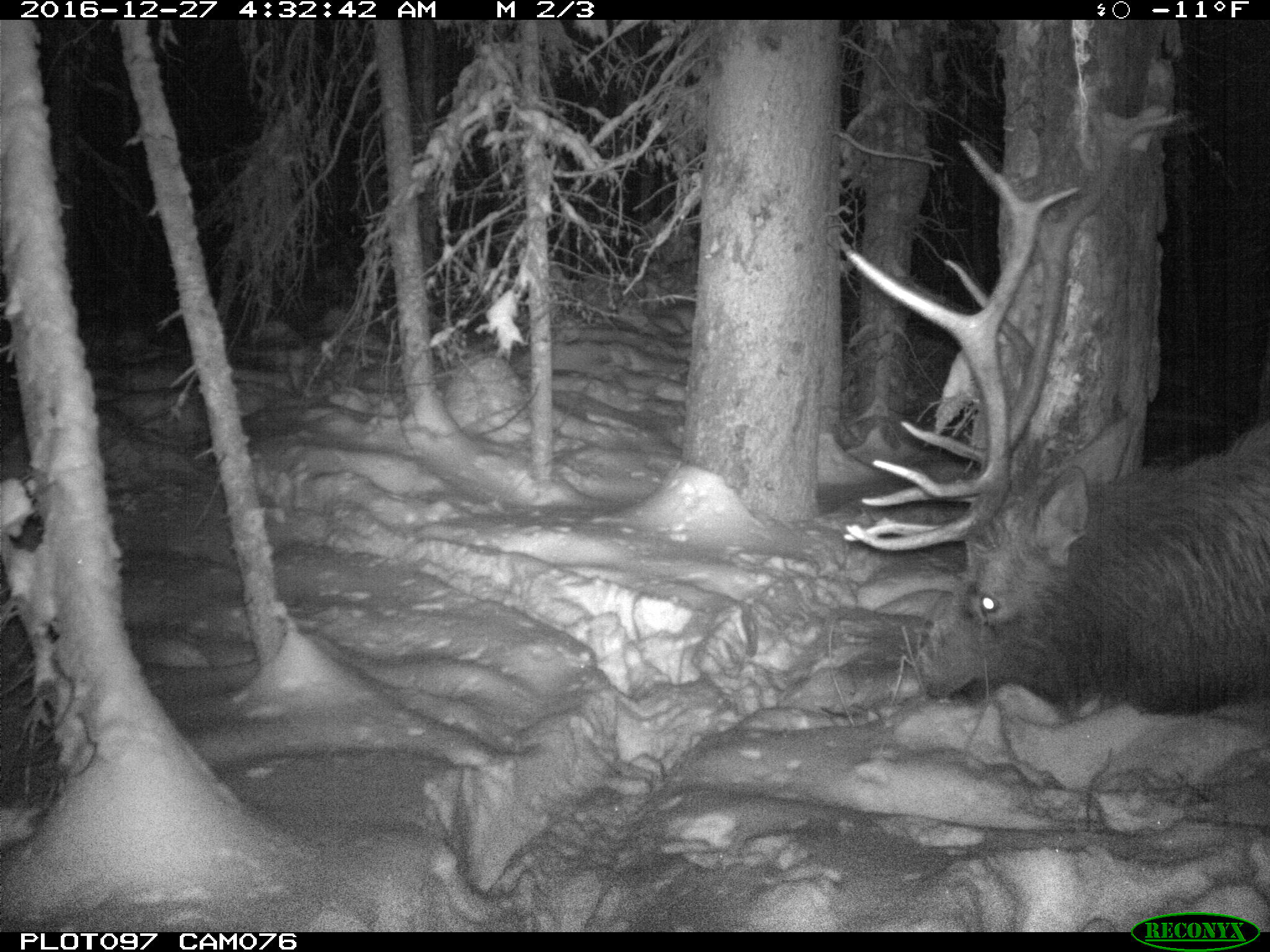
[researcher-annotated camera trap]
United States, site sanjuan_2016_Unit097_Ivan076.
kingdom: Animalia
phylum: Chordata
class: Mammalia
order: Artiodactyla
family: Cervidae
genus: Cervus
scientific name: Cervus elaphus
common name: red deer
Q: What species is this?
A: Cervus elaphus (red deer).